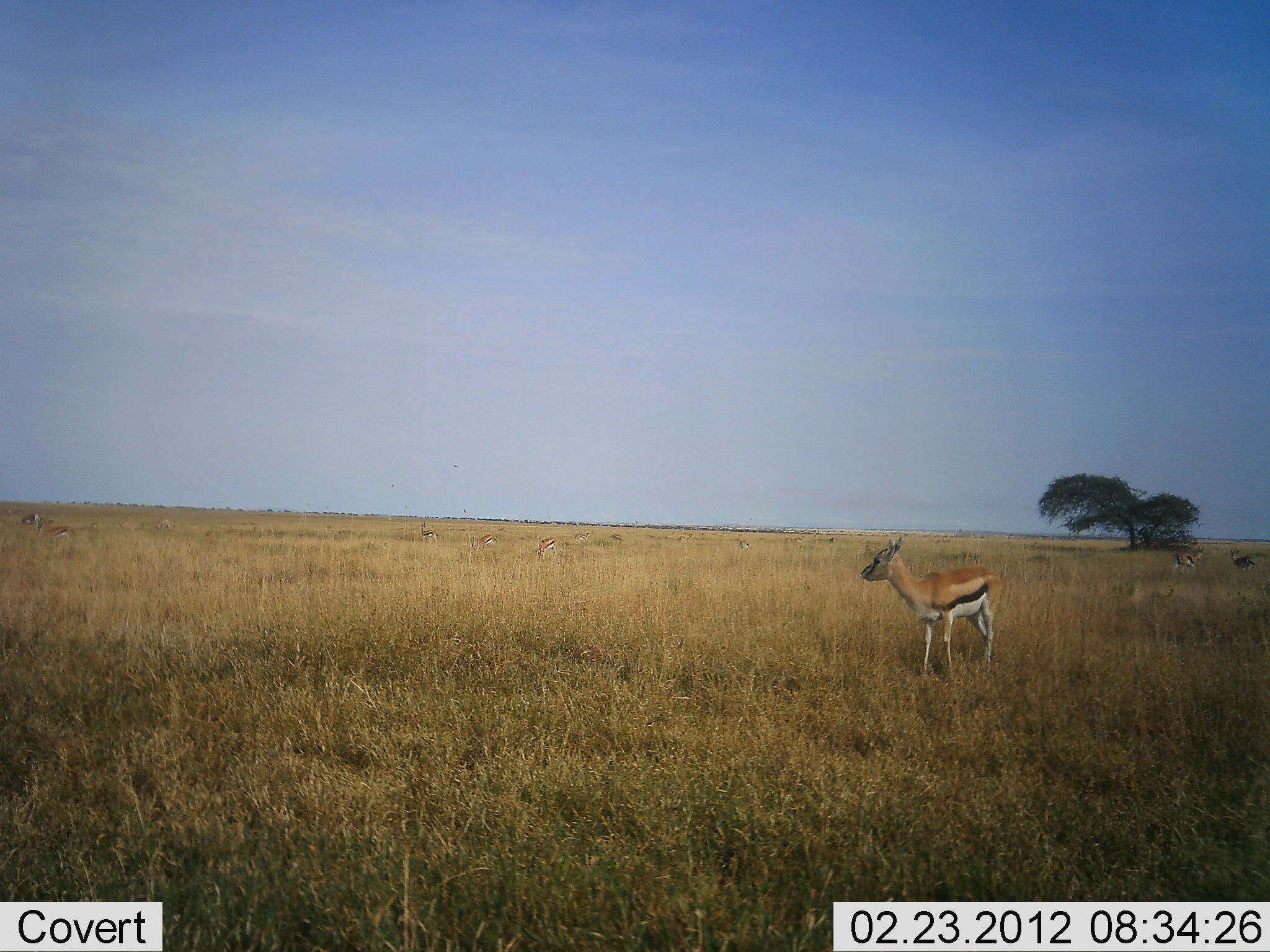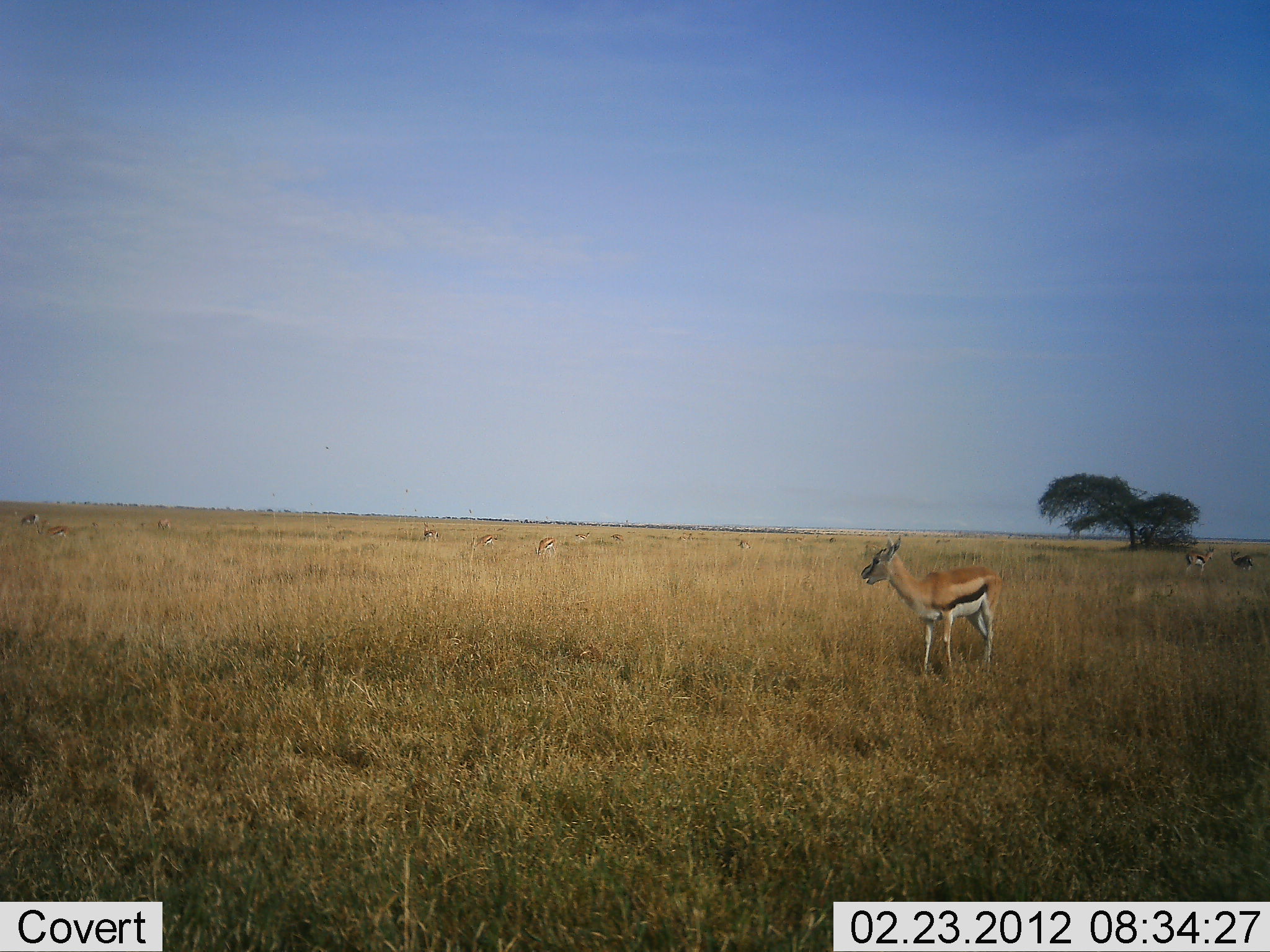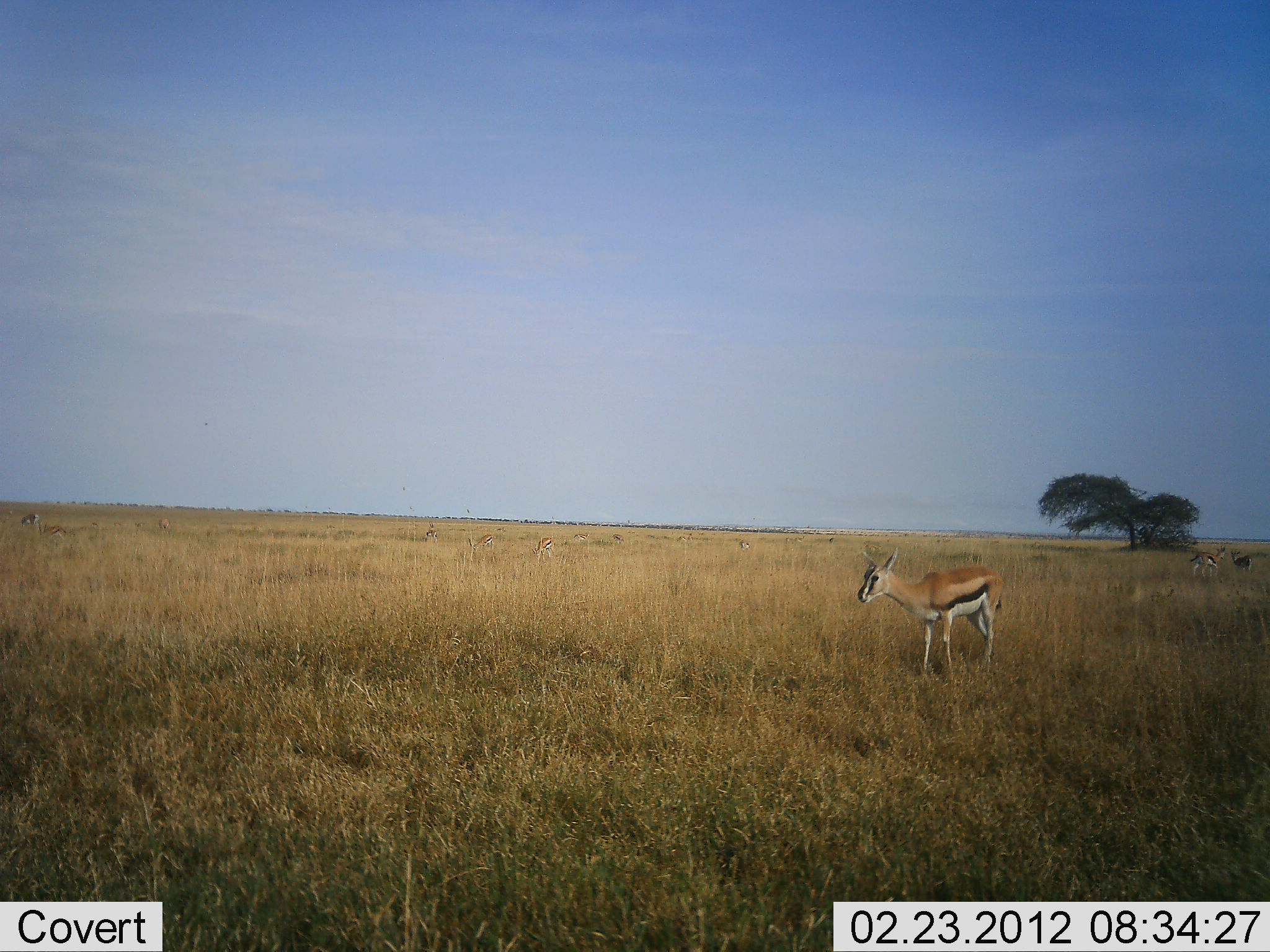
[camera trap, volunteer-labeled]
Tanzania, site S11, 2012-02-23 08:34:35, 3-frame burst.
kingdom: Animalia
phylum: Chordata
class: Mammalia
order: Artiodactyla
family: Bovidae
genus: Eudorcas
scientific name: Eudorcas thomsonii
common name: thomson's gazelle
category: gazellethomsons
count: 4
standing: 95%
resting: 5%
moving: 16%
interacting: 0%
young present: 0%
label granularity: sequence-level